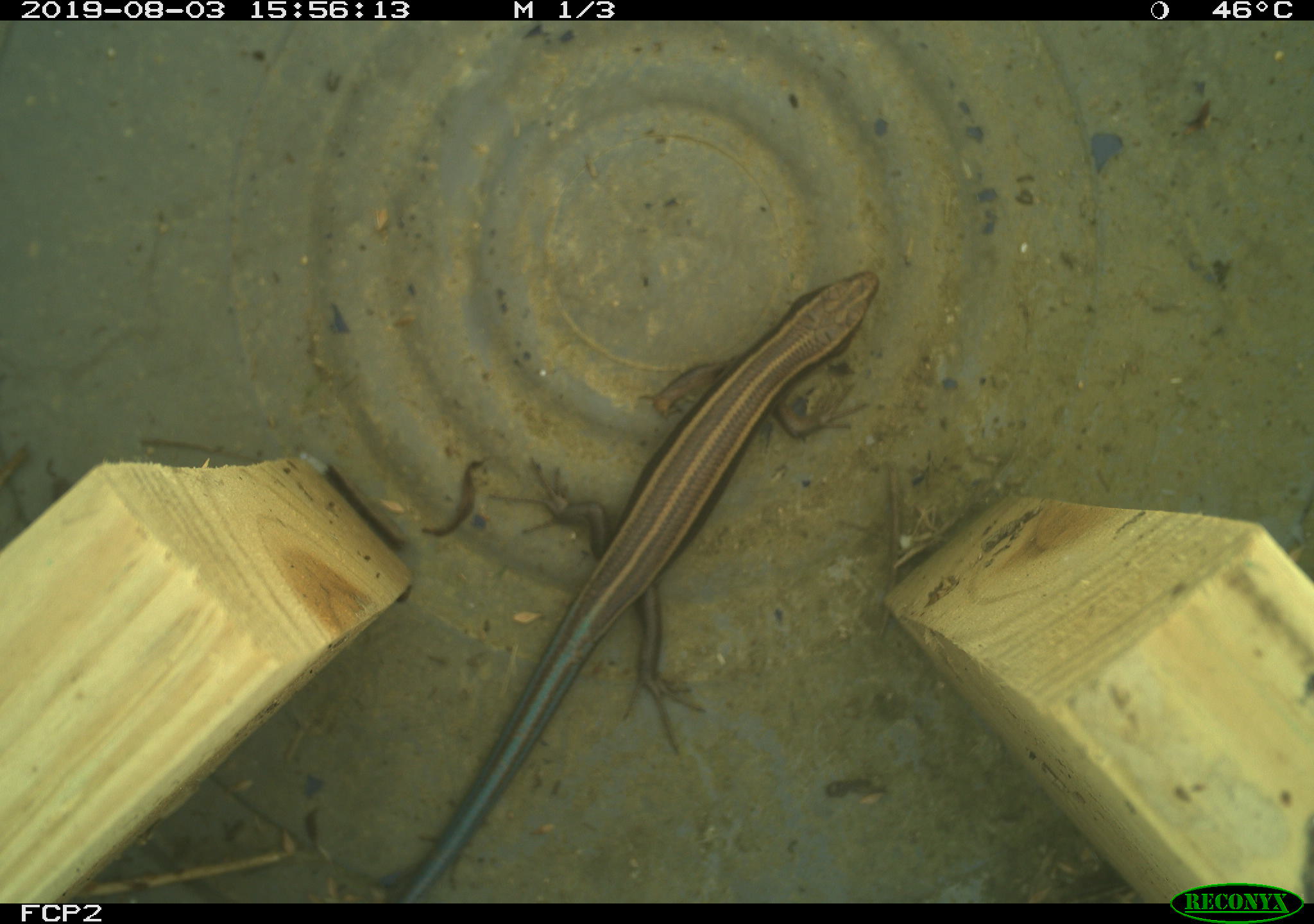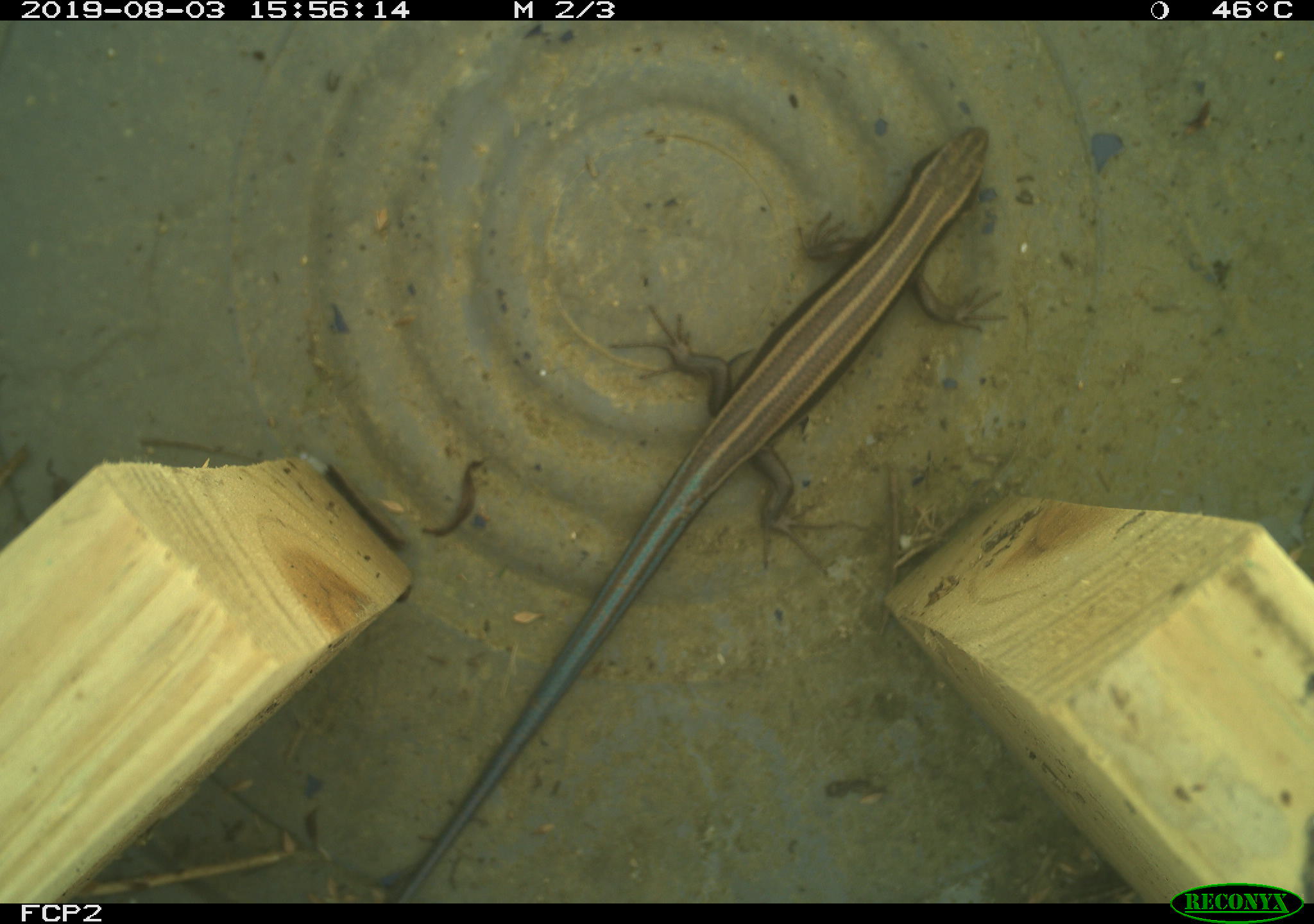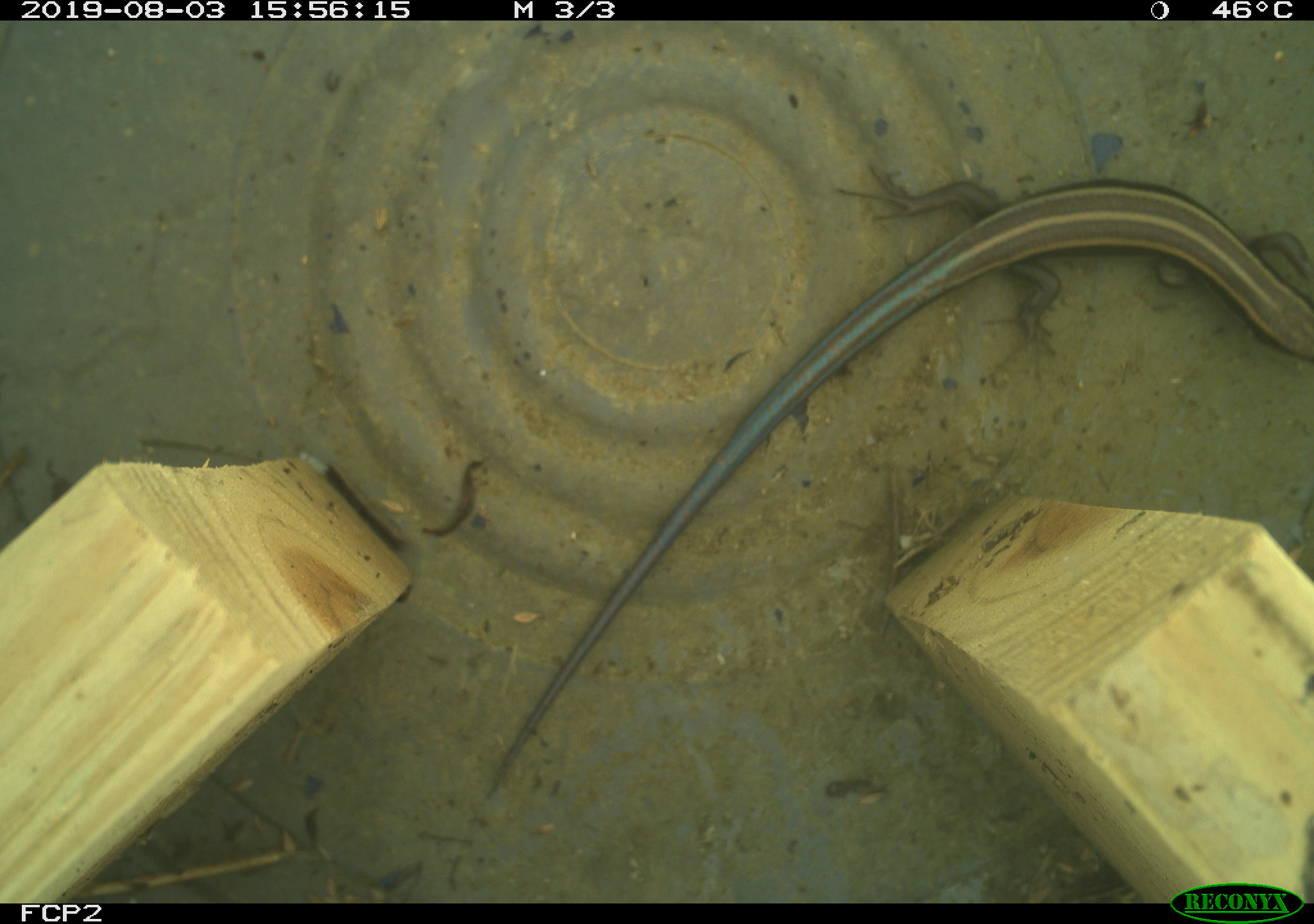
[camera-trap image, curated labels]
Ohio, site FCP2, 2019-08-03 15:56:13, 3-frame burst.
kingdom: Animalia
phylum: Chordata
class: Reptilia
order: Squamata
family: Scincidae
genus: Plestiodon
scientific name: Plestiodon fasciatus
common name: common five-lined skink